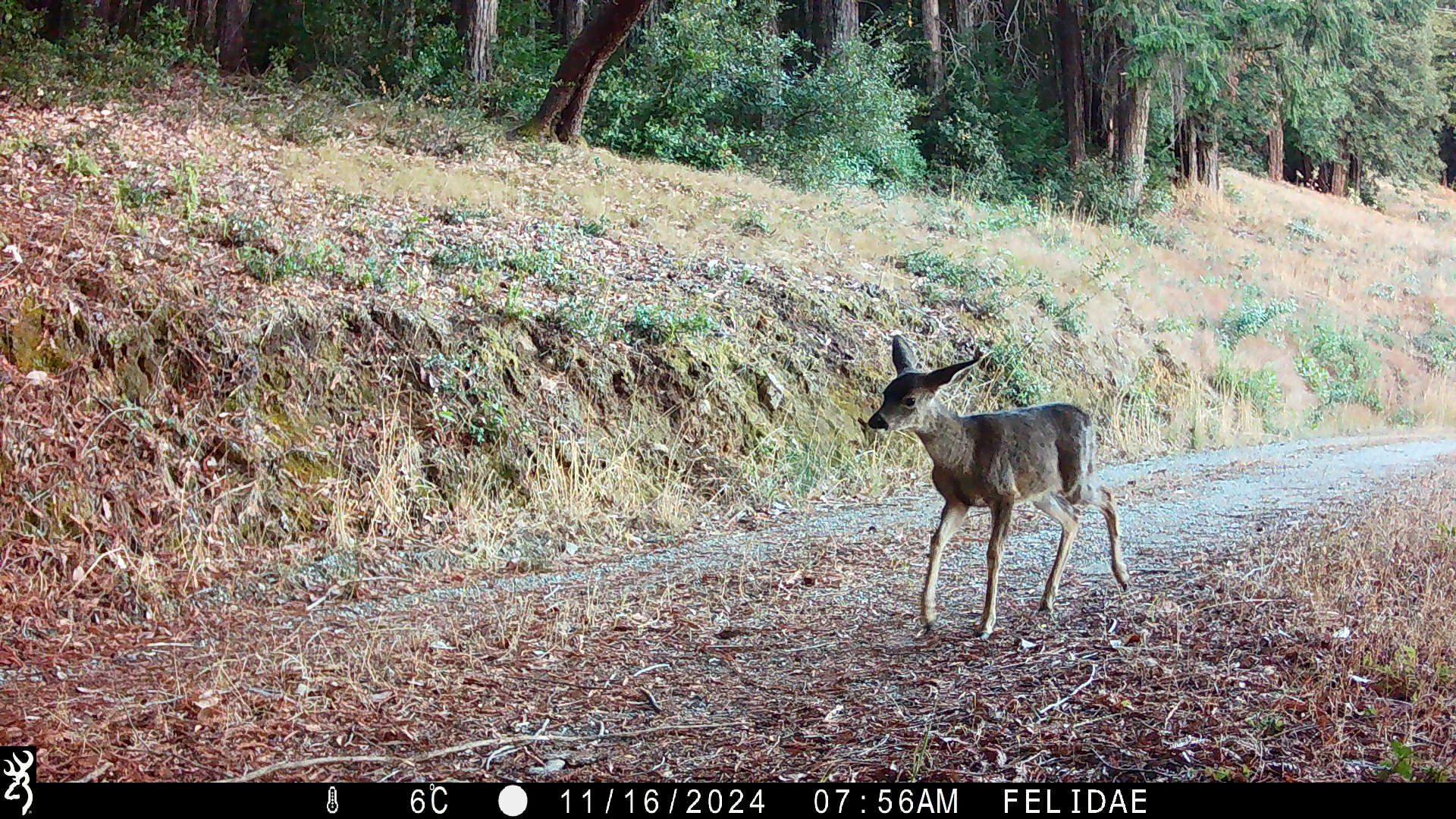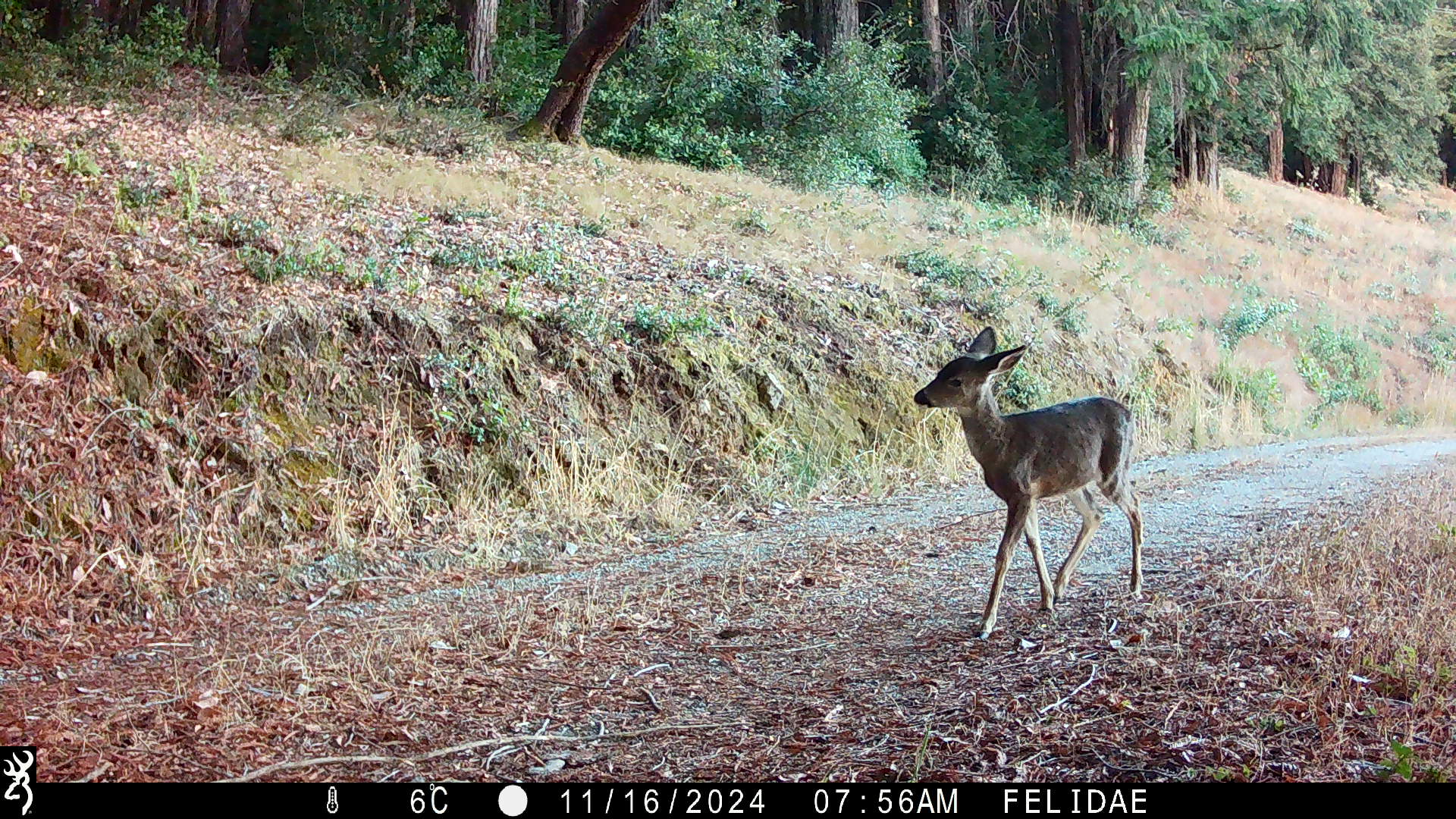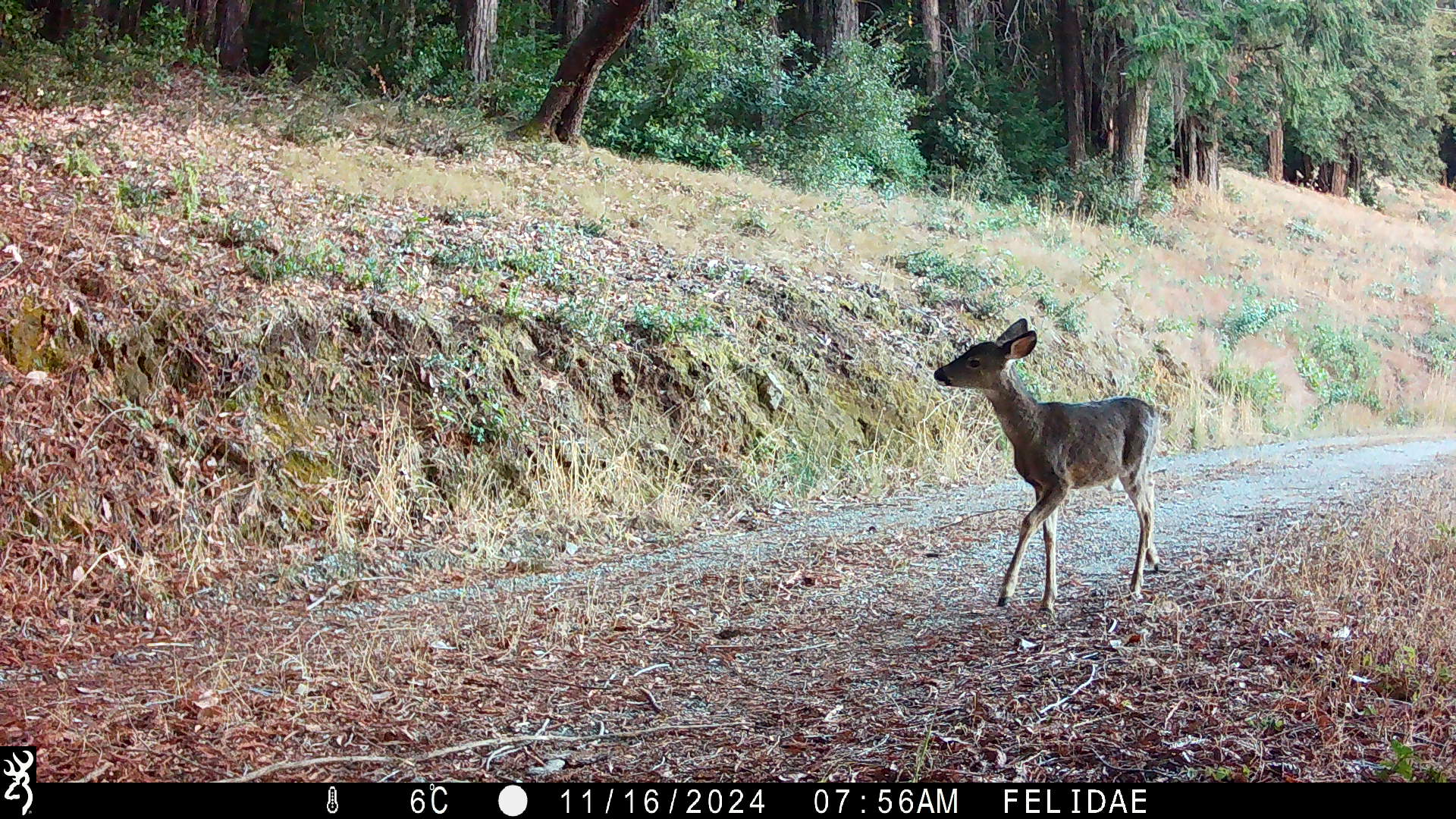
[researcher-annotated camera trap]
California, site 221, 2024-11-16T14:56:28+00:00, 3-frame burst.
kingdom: Animalia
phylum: Chordata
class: Mammalia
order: Artiodactyla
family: Cervidae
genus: Odocoileus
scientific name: Odocoileus hemionus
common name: mule deer